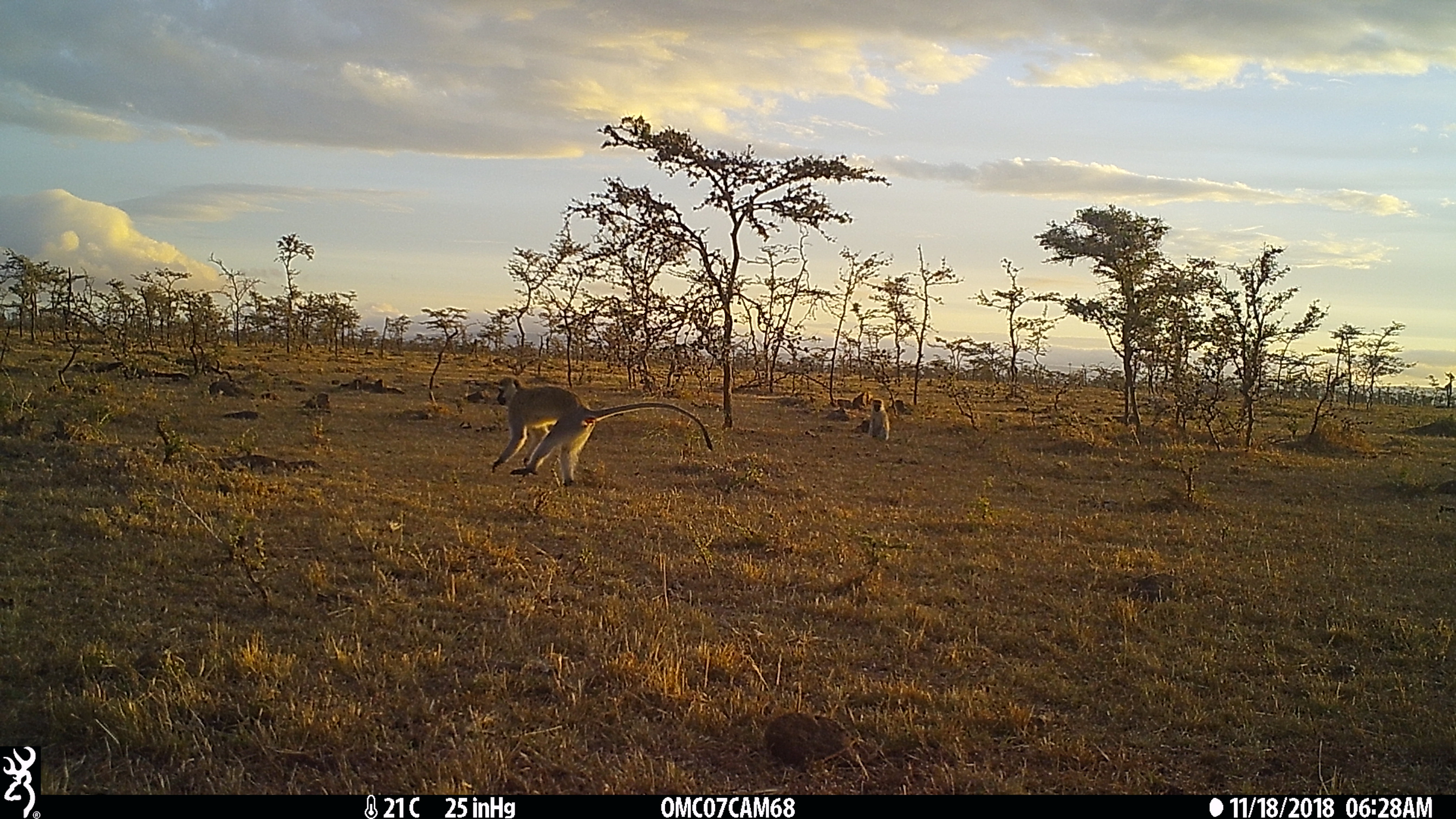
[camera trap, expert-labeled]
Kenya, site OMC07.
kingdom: Animalia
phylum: Chordata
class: Mammalia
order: Primates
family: Cercopithecidae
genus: Chlorocebus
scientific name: Chlorocebus pygerythrus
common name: vervet monkey